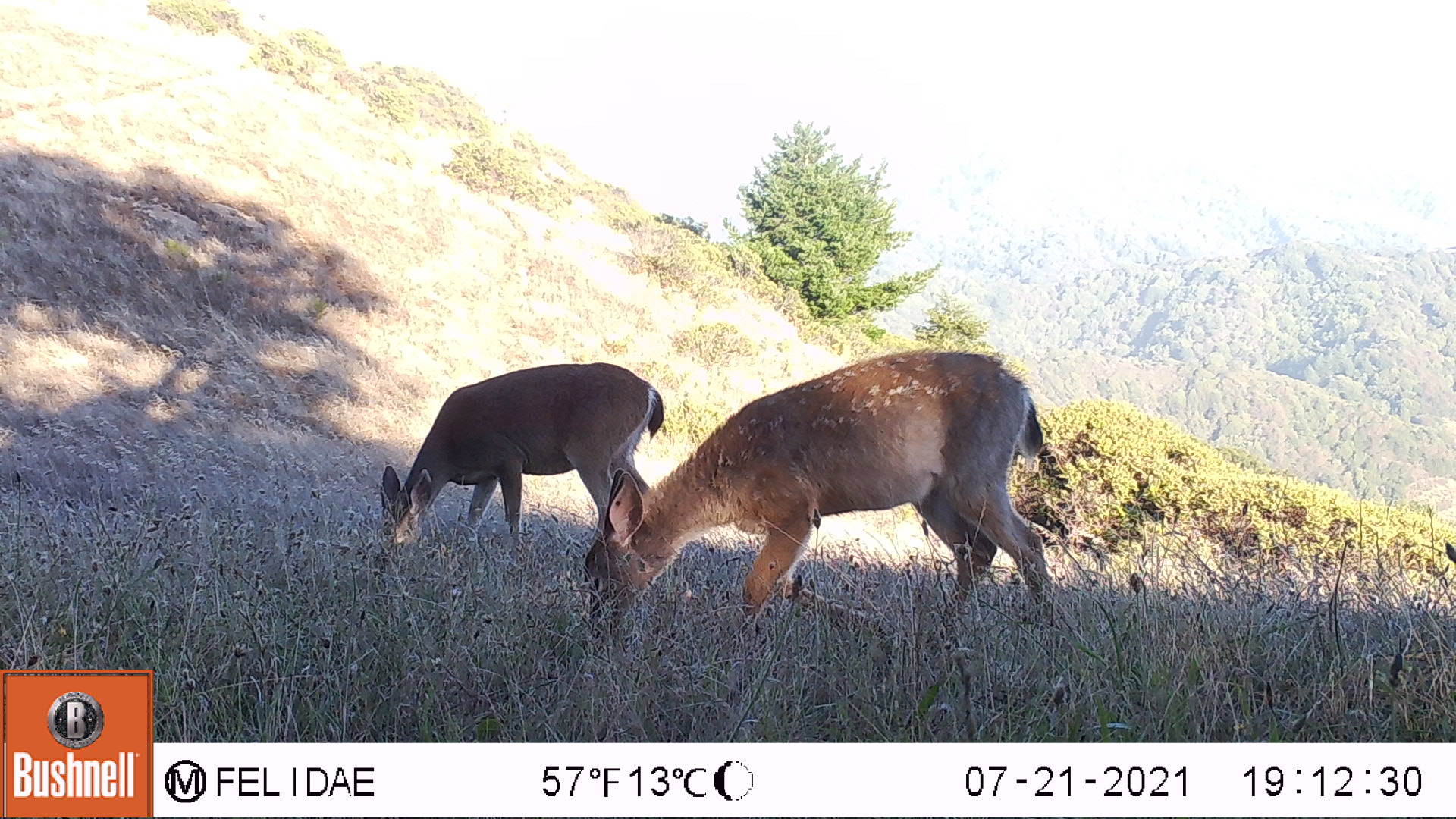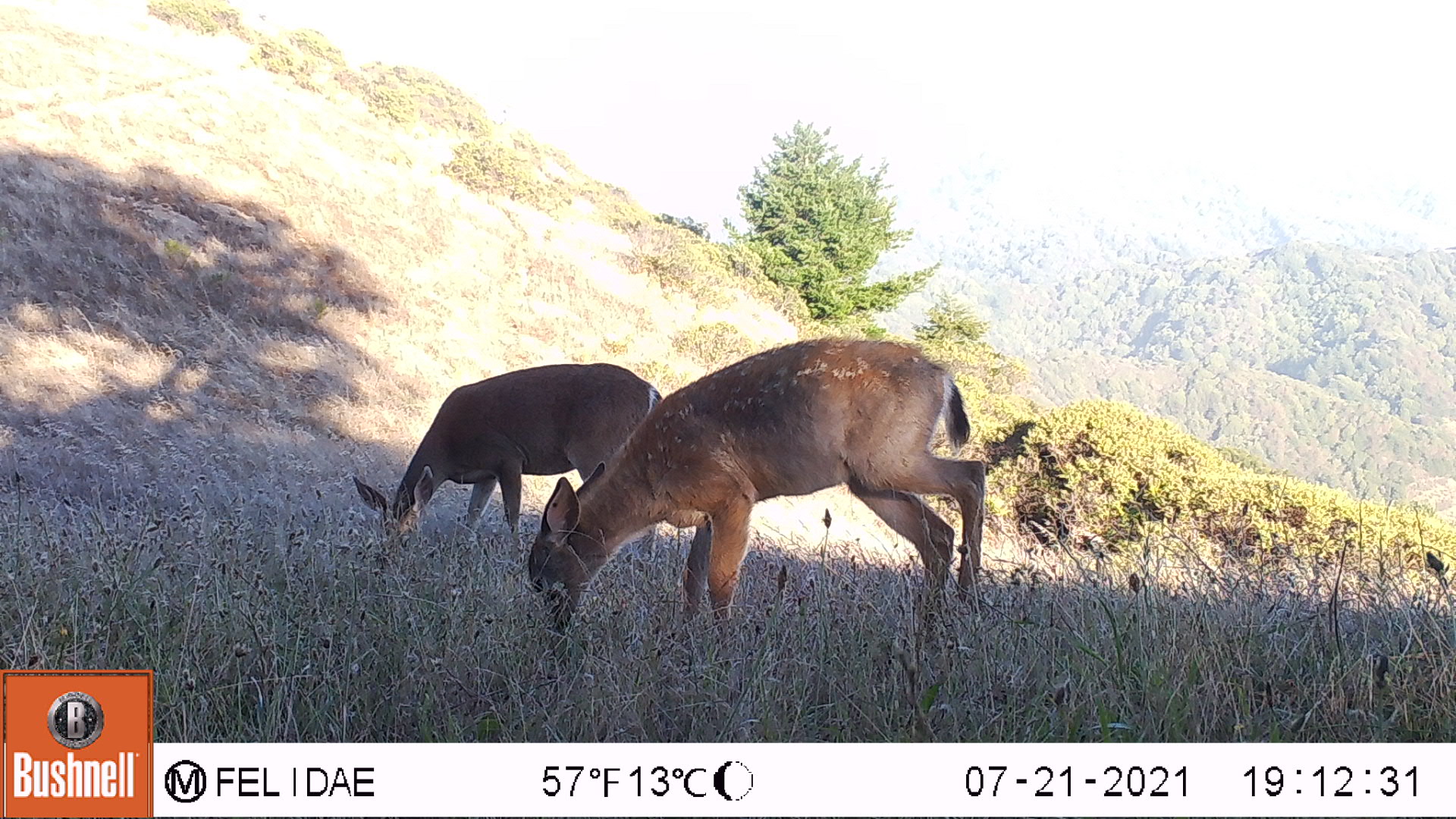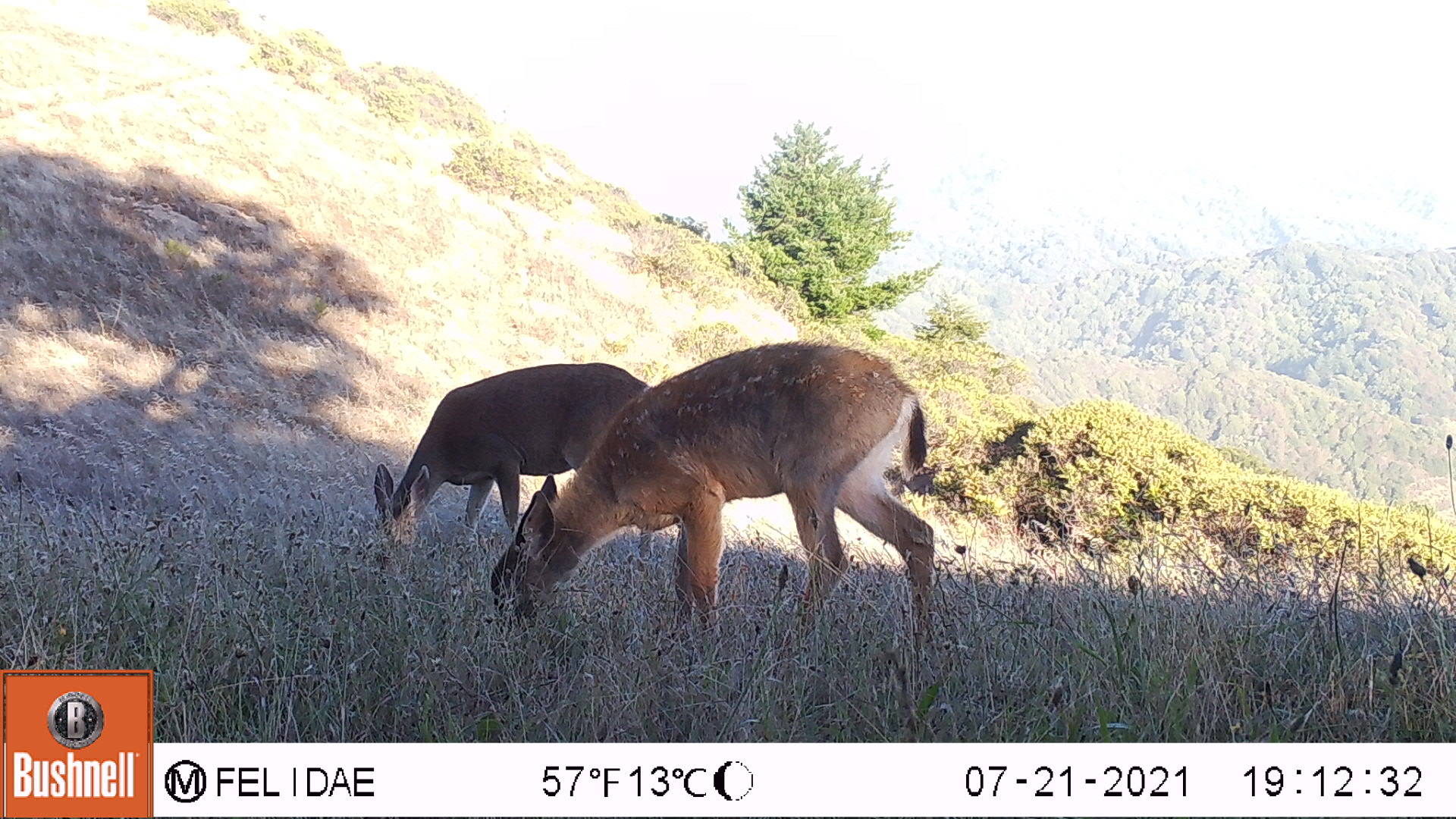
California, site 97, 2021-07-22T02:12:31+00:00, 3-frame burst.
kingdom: Animalia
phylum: Chordata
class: Mammalia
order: Artiodactyla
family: Cervidae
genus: Odocoileus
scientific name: Odocoileus hemionus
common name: mule deer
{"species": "mule deer (Odocoileus hemionus)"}